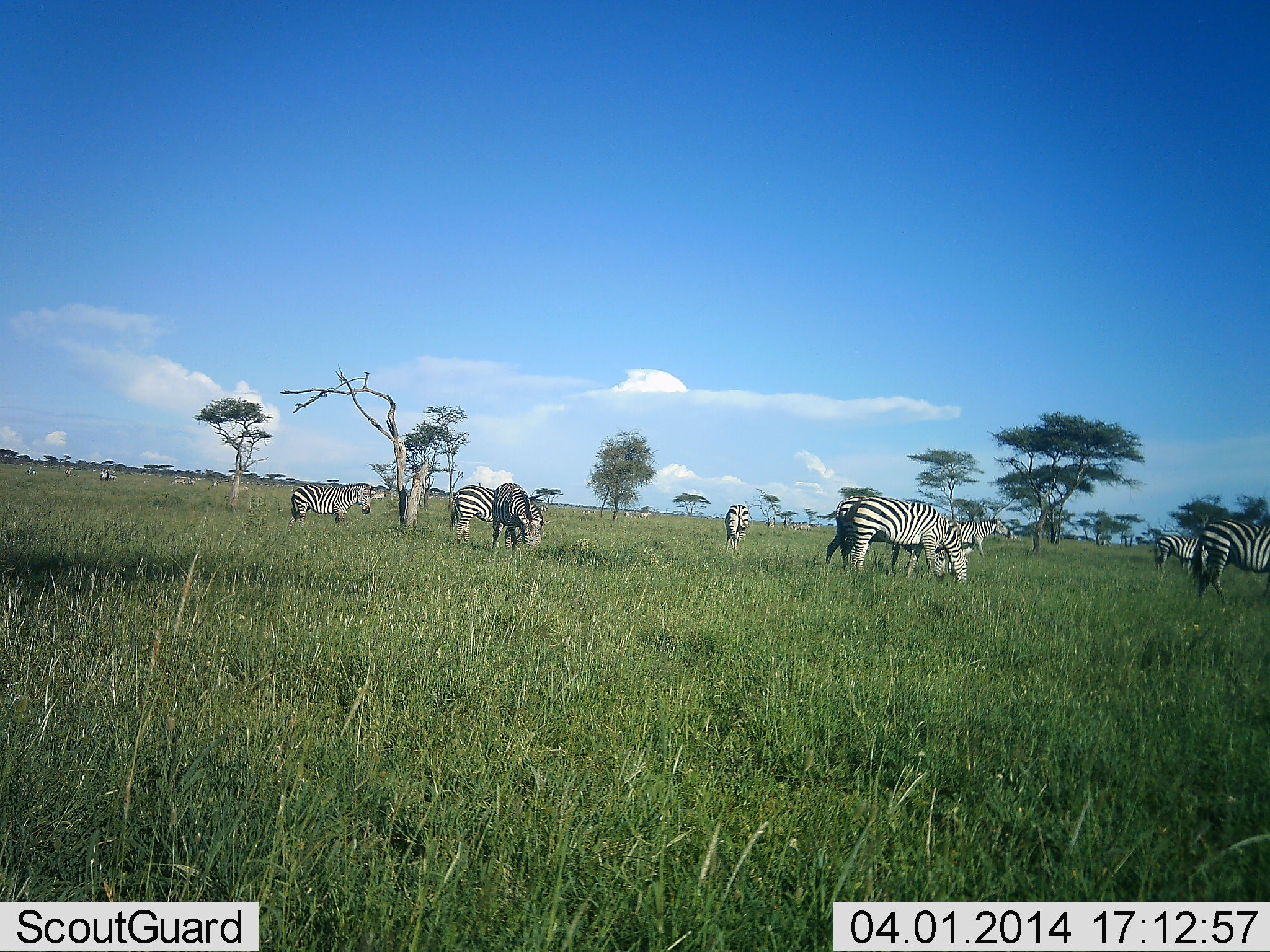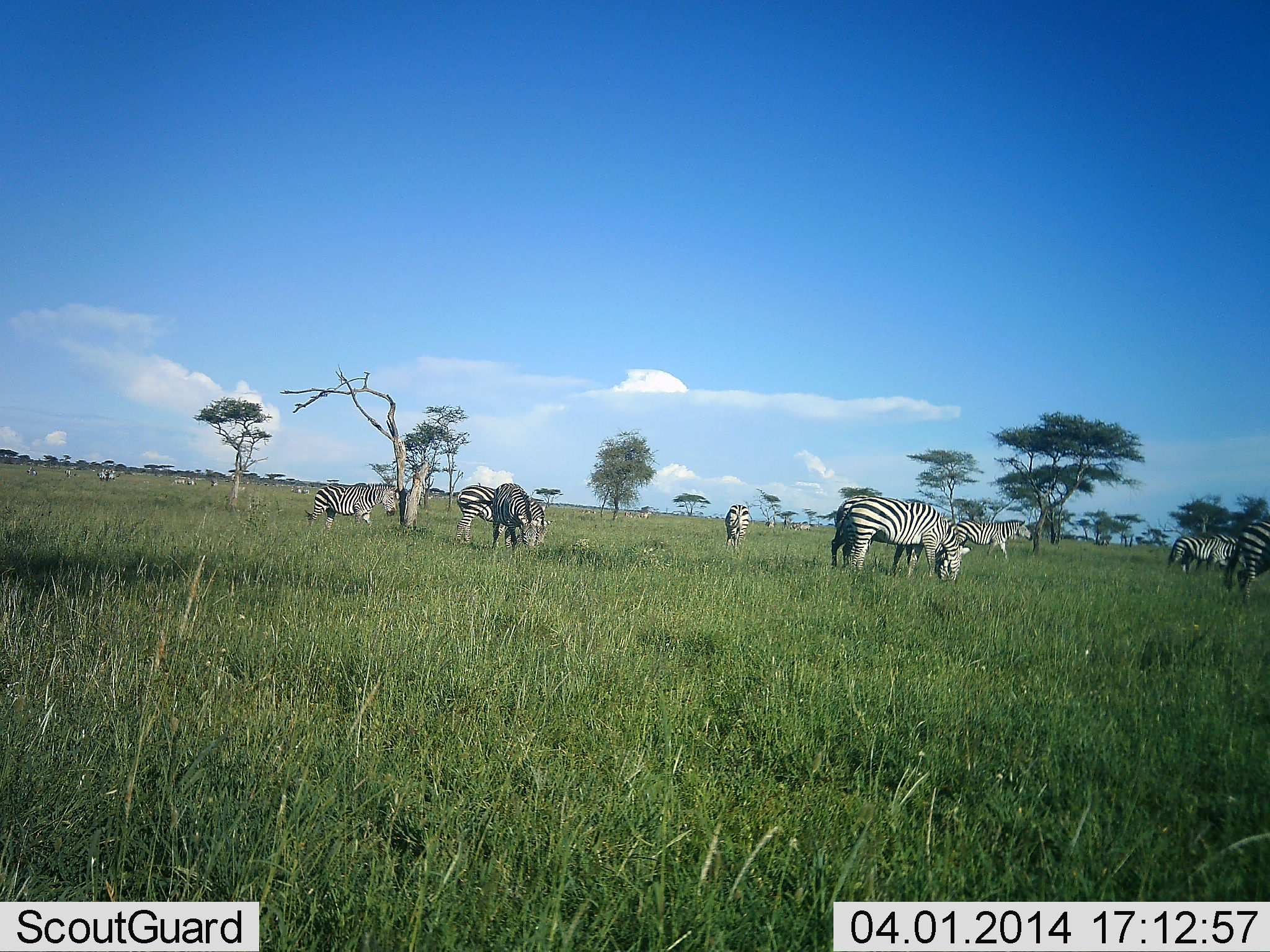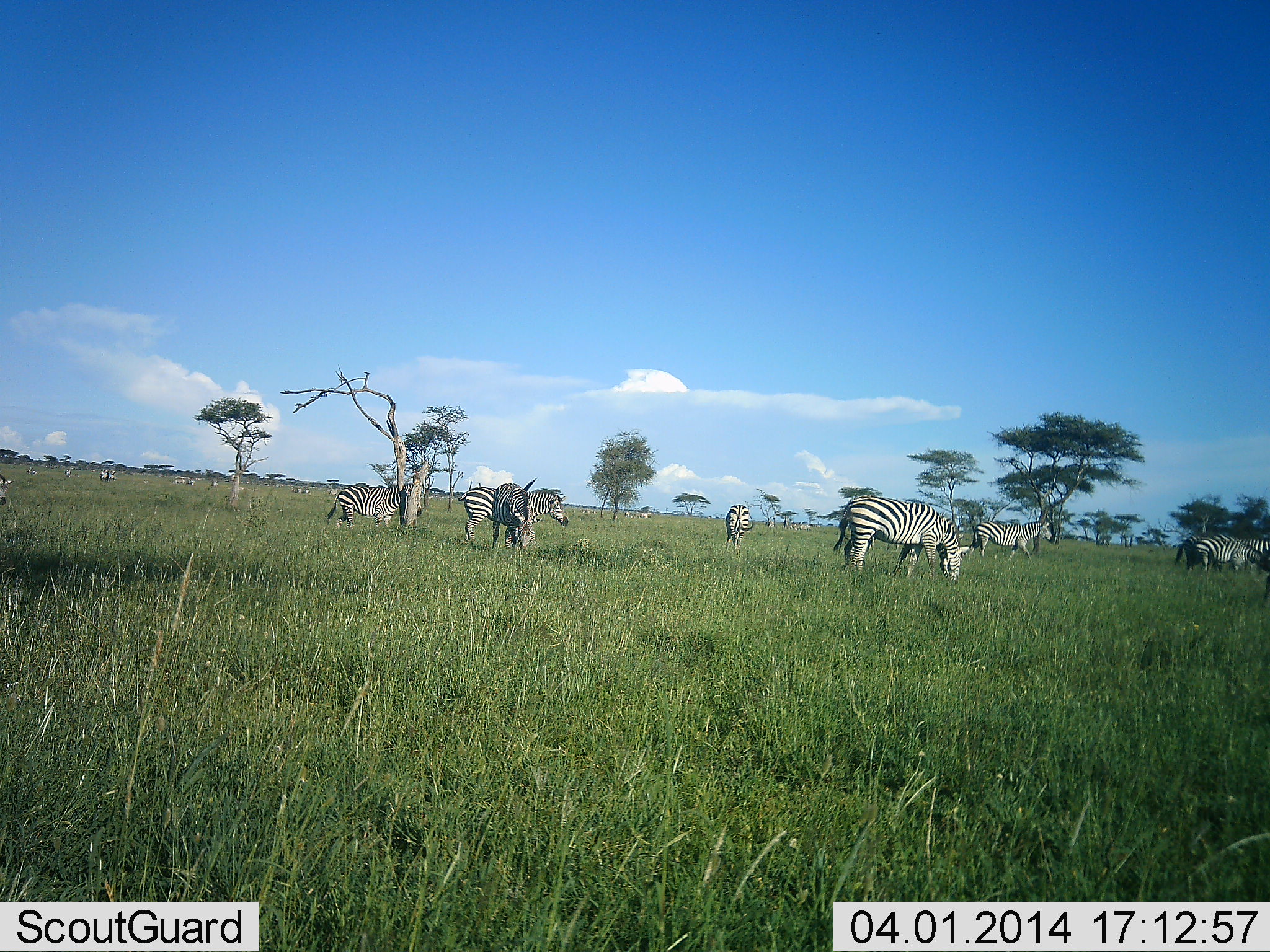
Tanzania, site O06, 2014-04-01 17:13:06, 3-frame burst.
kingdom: Animalia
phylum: Chordata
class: Mammalia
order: Perissodactyla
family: Equidae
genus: Equus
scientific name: Equus quagga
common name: plains zebra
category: zebra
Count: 11-50.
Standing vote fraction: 36%.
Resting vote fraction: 9%.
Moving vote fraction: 82%.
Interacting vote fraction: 18%.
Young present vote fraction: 0%.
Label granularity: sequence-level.